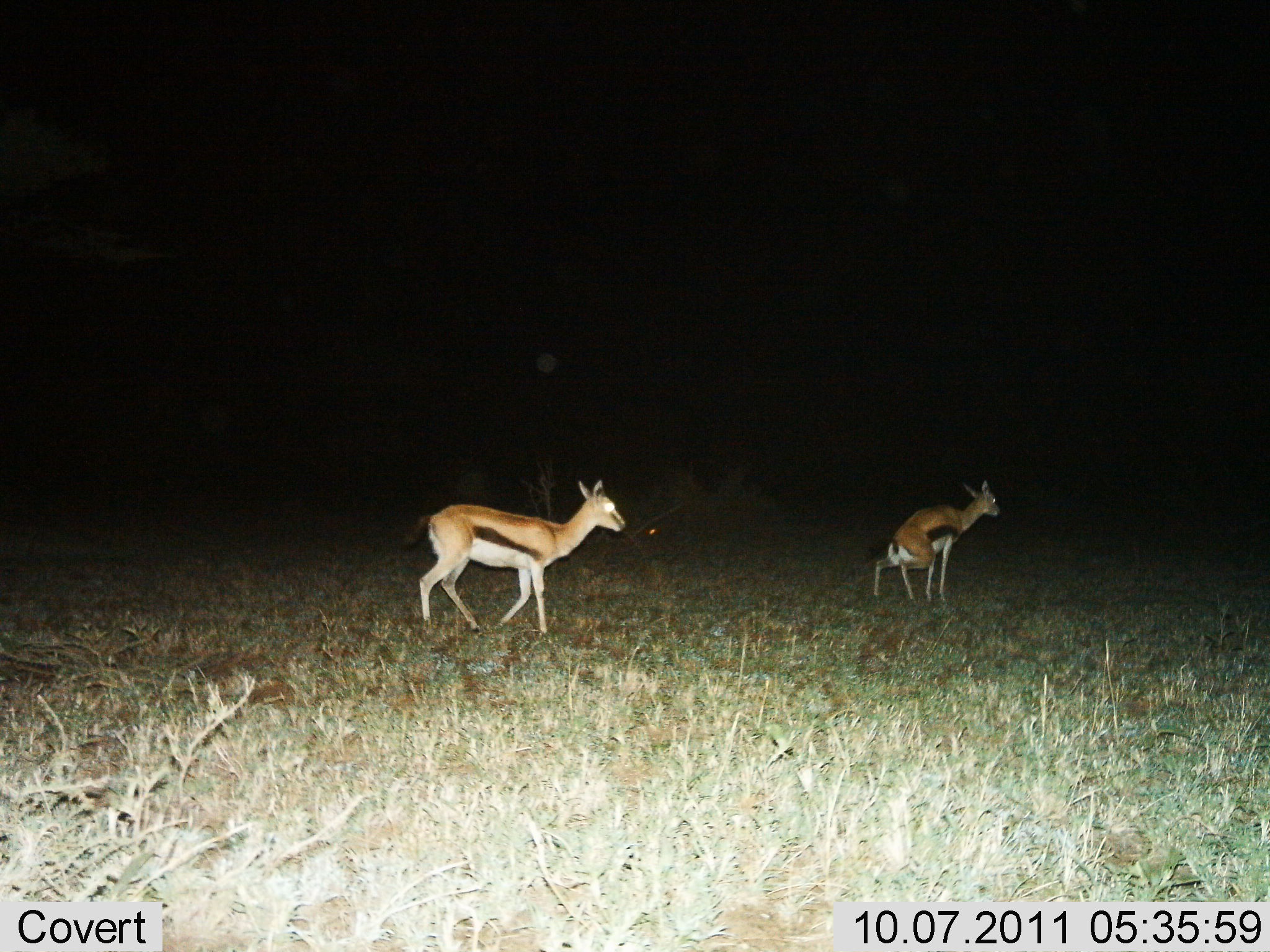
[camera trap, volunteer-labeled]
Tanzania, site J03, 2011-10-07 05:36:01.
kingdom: Animalia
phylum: Chordata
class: Mammalia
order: Artiodactyla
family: Bovidae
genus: Eudorcas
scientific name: Eudorcas thomsonii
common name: thomson's gazelle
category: gazellethomsons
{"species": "gazellethomsons (thomson's gazelle) (Eudorcas thomsonii)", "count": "2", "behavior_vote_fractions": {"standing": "50%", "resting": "0%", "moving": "75%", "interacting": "6%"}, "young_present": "6%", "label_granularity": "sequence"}